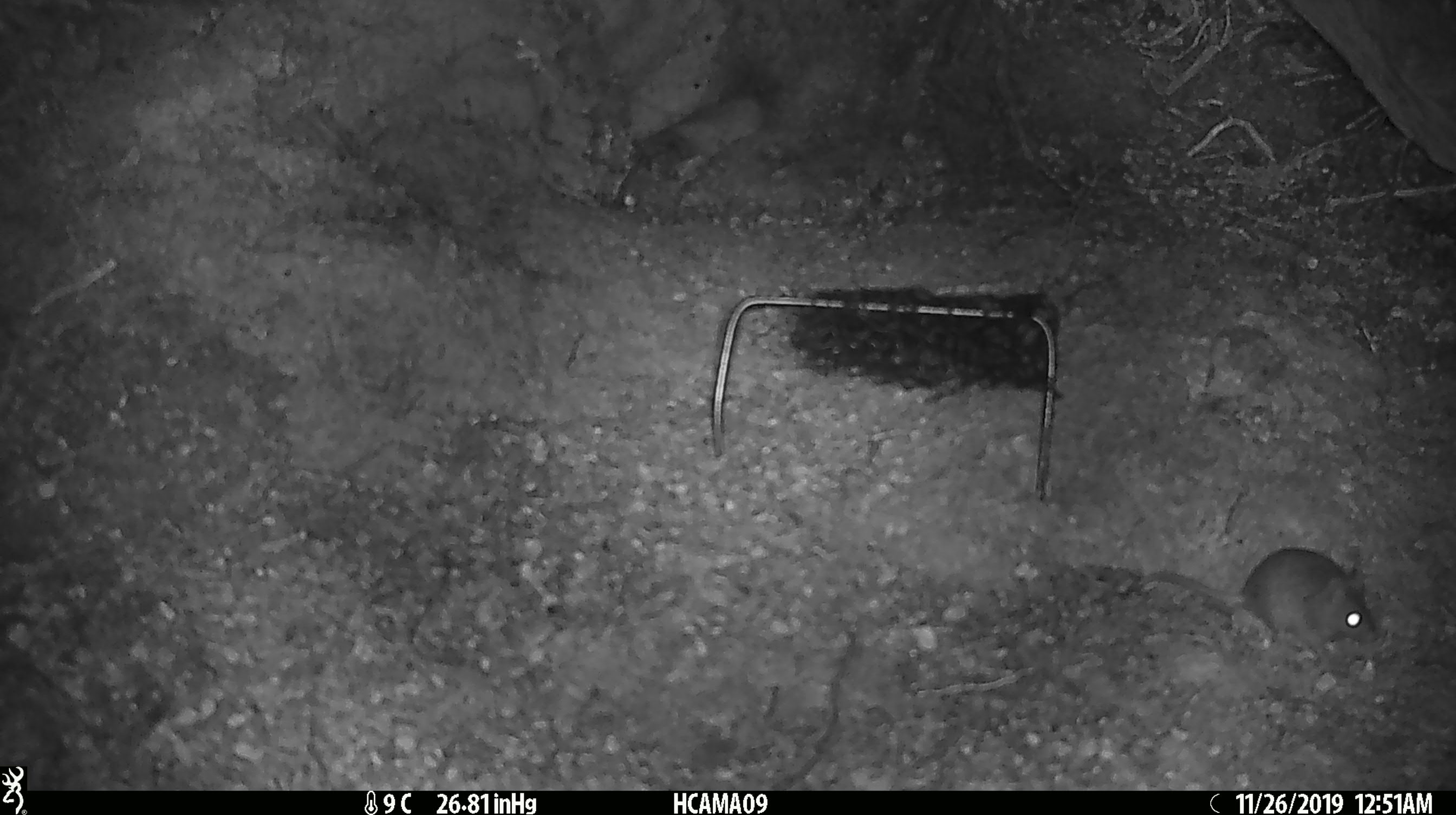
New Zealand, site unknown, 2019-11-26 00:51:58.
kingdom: Animalia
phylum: Chordata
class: Mammalia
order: Rodentia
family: Muridae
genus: Mus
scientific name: Mus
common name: mouse